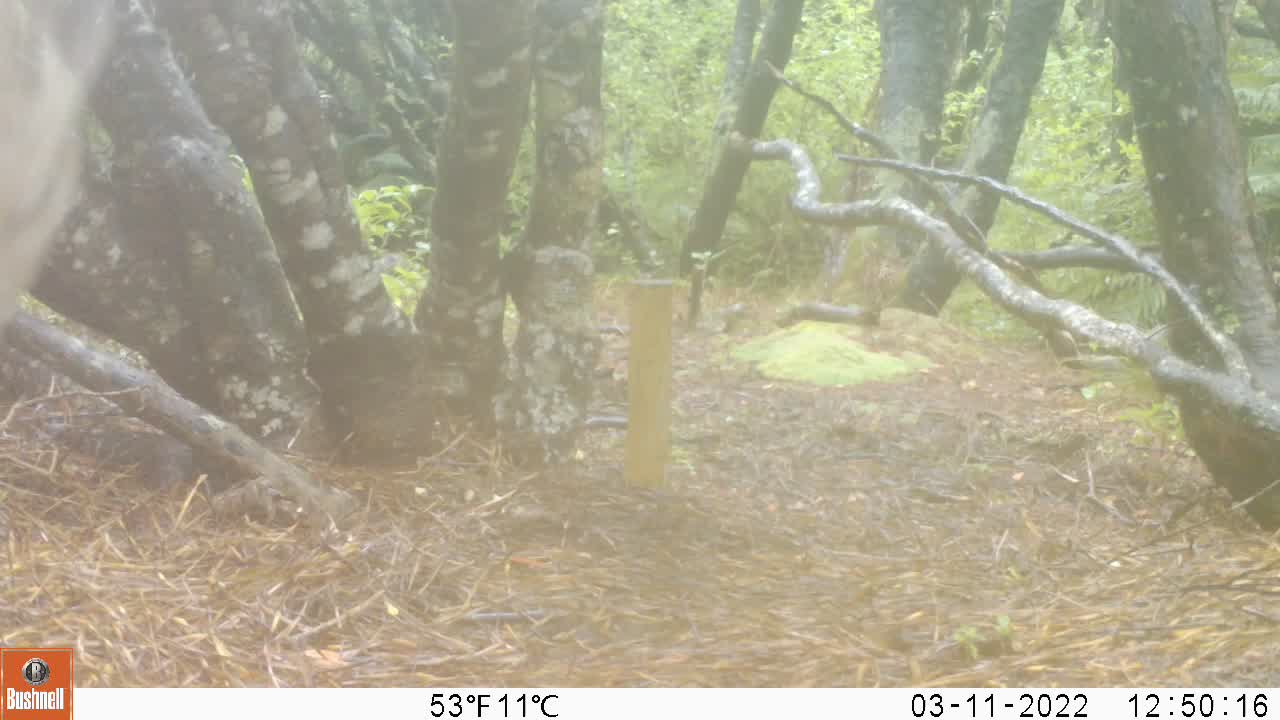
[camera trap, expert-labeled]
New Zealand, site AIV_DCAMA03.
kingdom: Animalia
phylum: Chordata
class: Mammalia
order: Artiodactyla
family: Suidae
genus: Sus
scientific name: Sus scrofa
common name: pig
Pig (Sus scrofa).